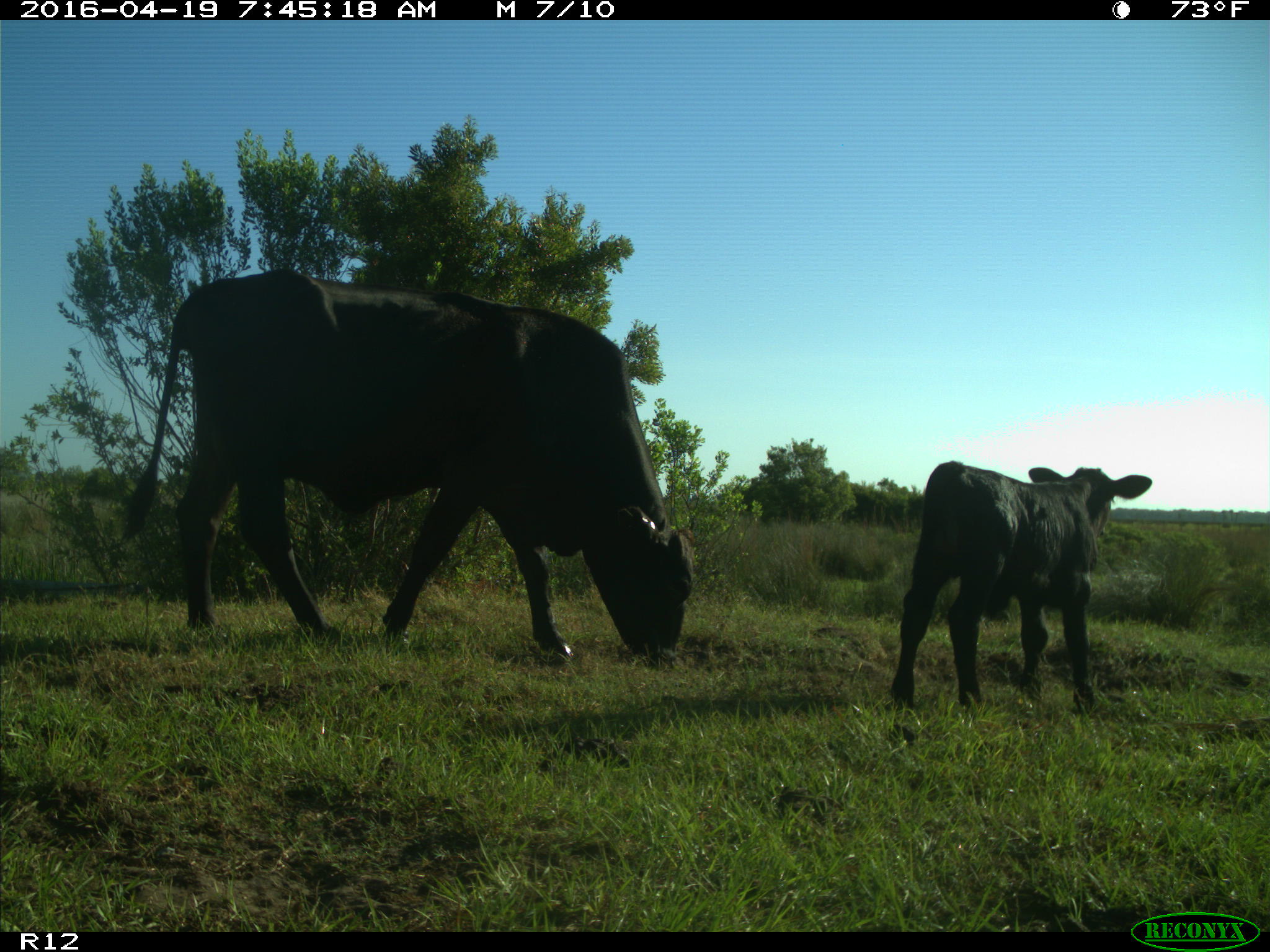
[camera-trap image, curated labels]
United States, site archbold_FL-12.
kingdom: Animalia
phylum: Chordata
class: Mammalia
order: Artiodactyla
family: Bovidae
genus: Bos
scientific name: Bos taurus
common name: domestic cow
Bos taurus (domestic cow).